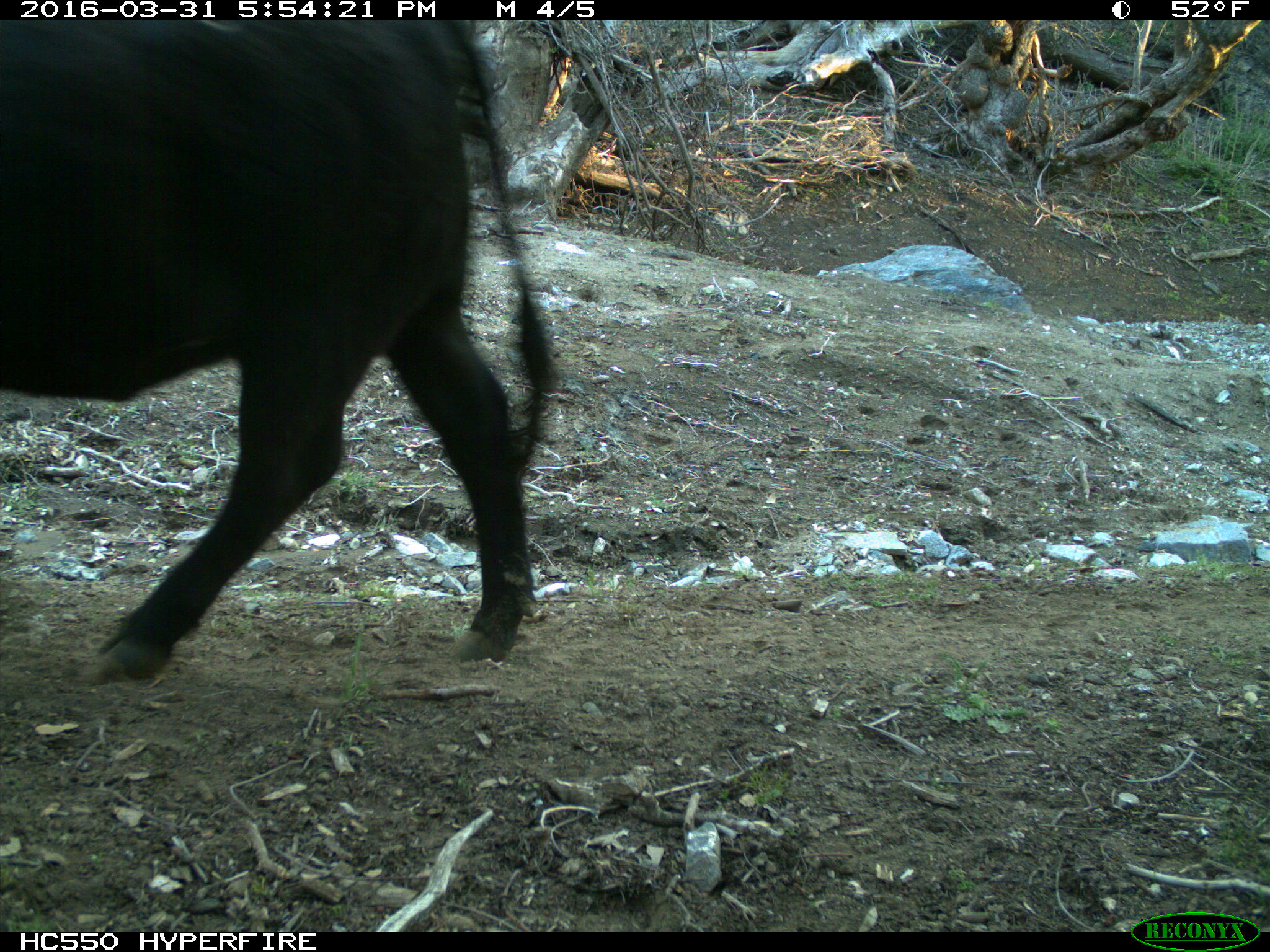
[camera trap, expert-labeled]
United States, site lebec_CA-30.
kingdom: Animalia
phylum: Chordata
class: Mammalia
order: Artiodactyla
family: Bovidae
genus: Bos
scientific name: Bos taurus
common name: domestic cow